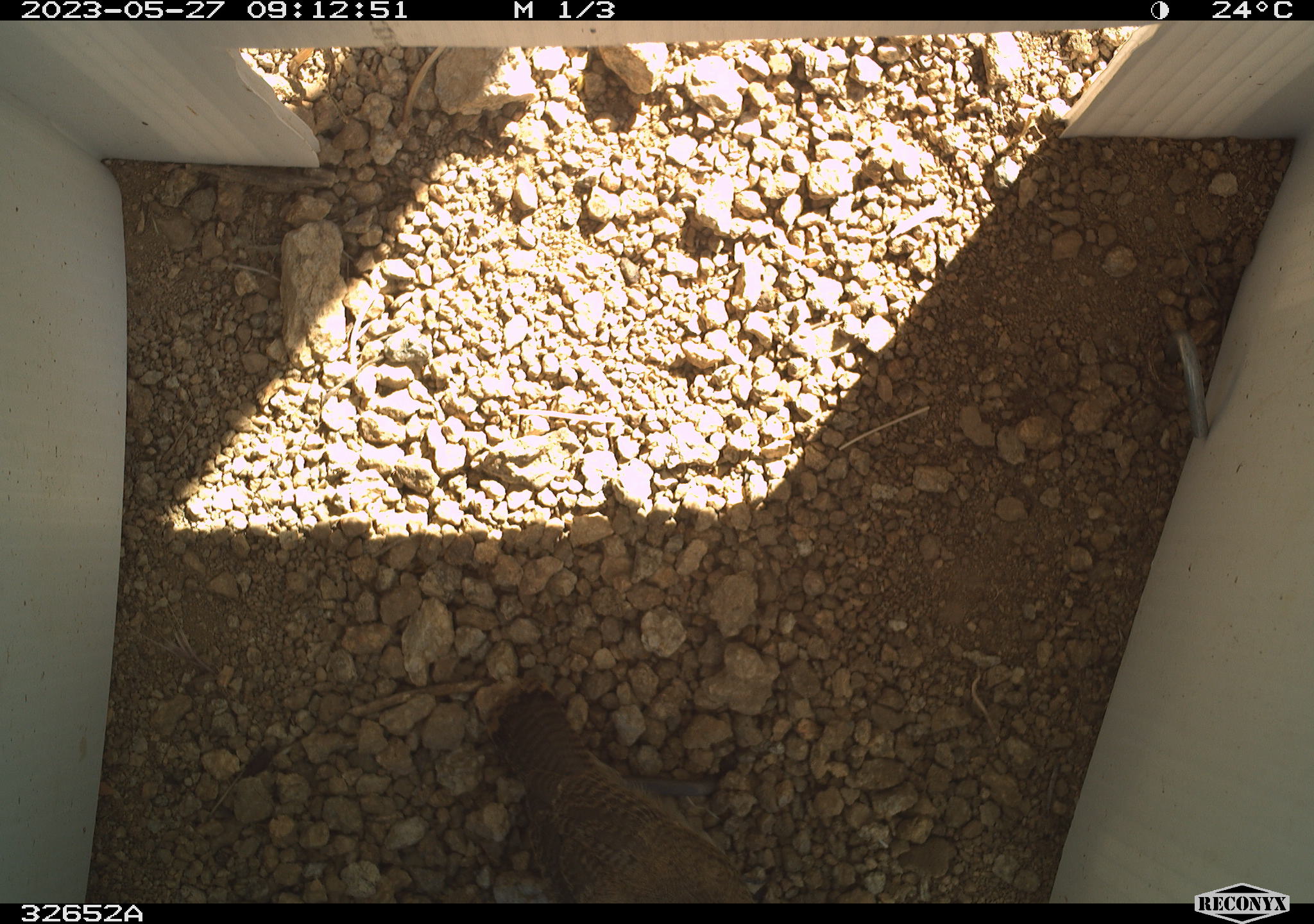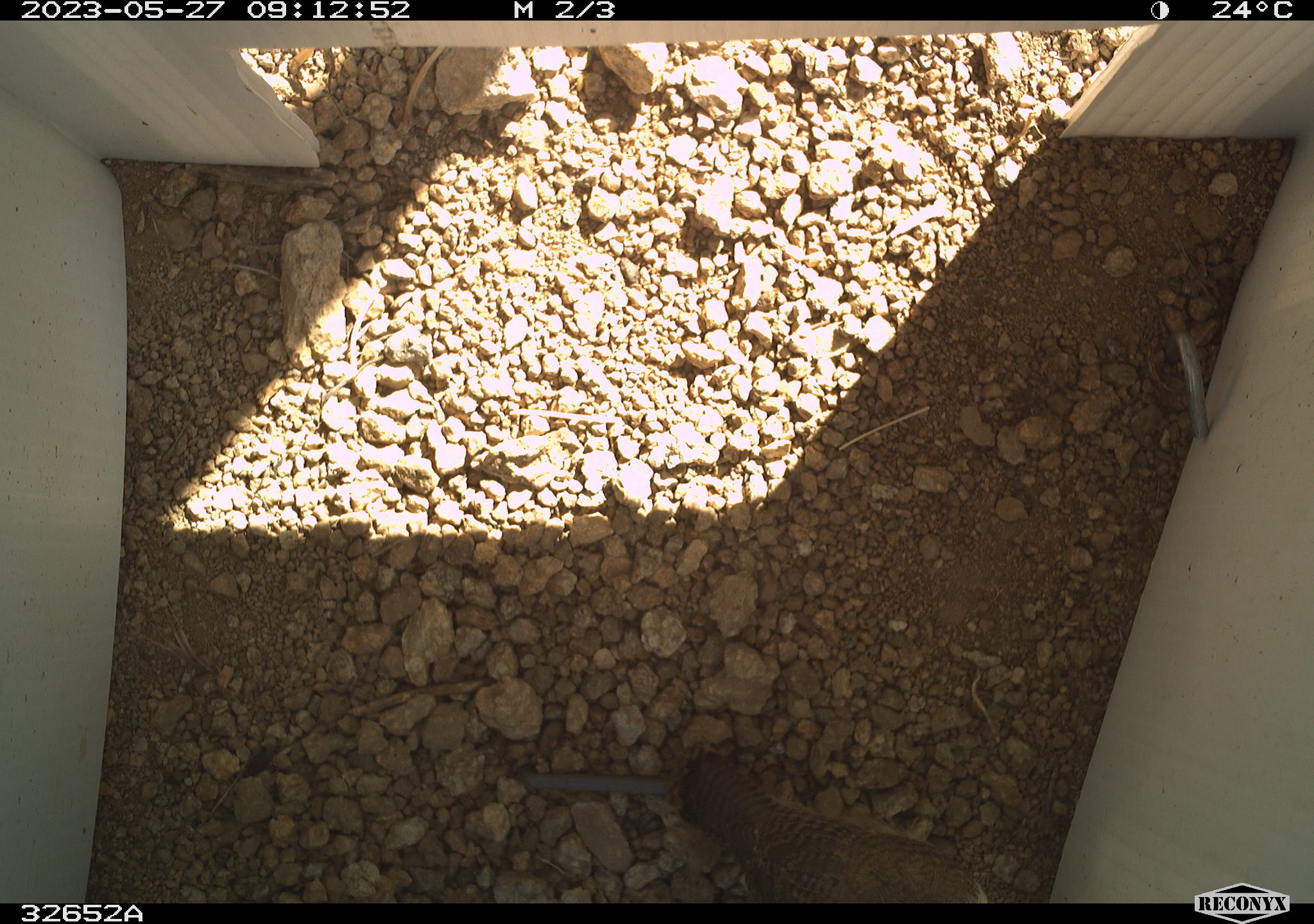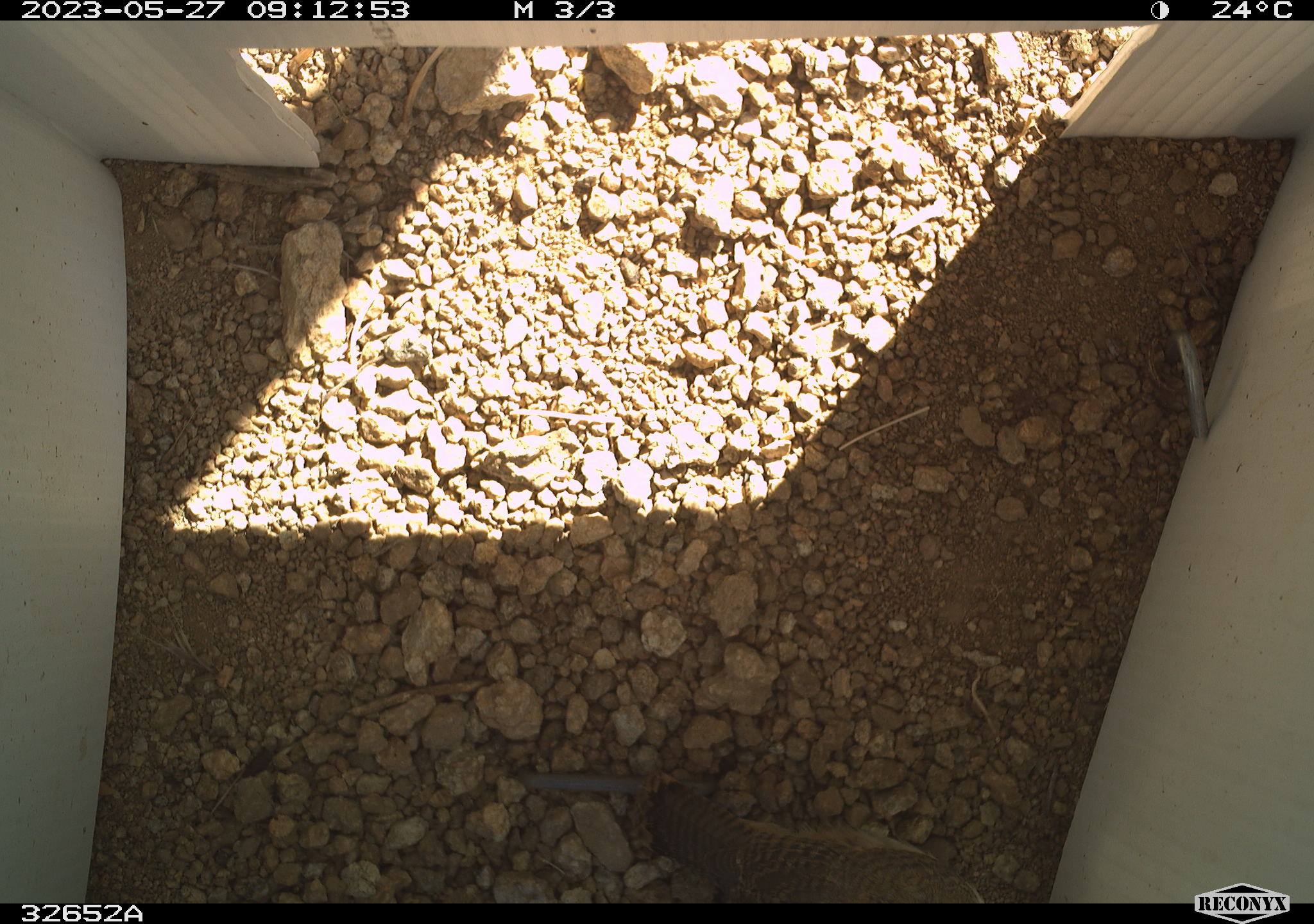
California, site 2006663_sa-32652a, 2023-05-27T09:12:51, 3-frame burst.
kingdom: Animalia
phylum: Chordata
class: Aves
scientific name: Aves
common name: bird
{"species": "bird (Aves)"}